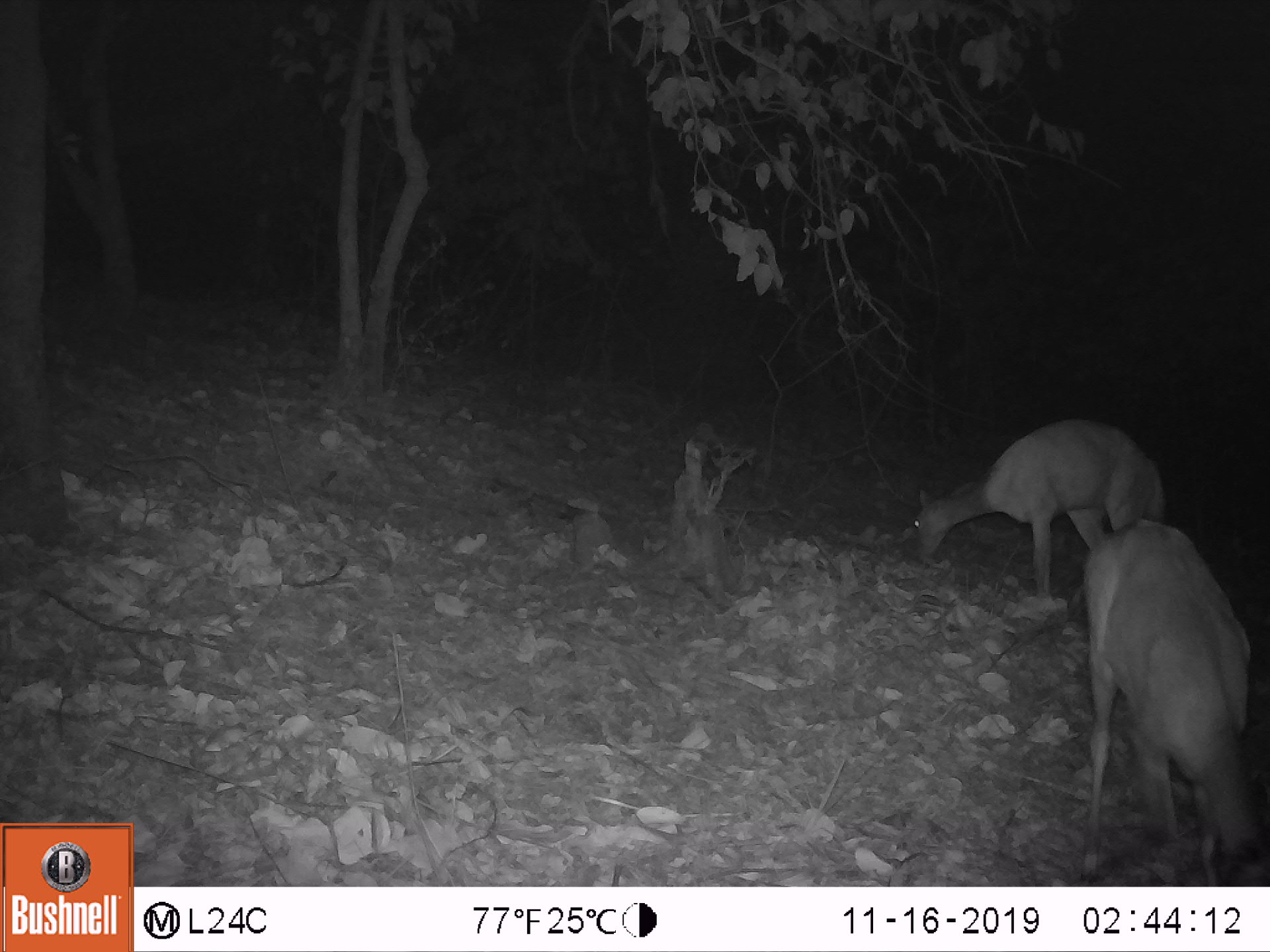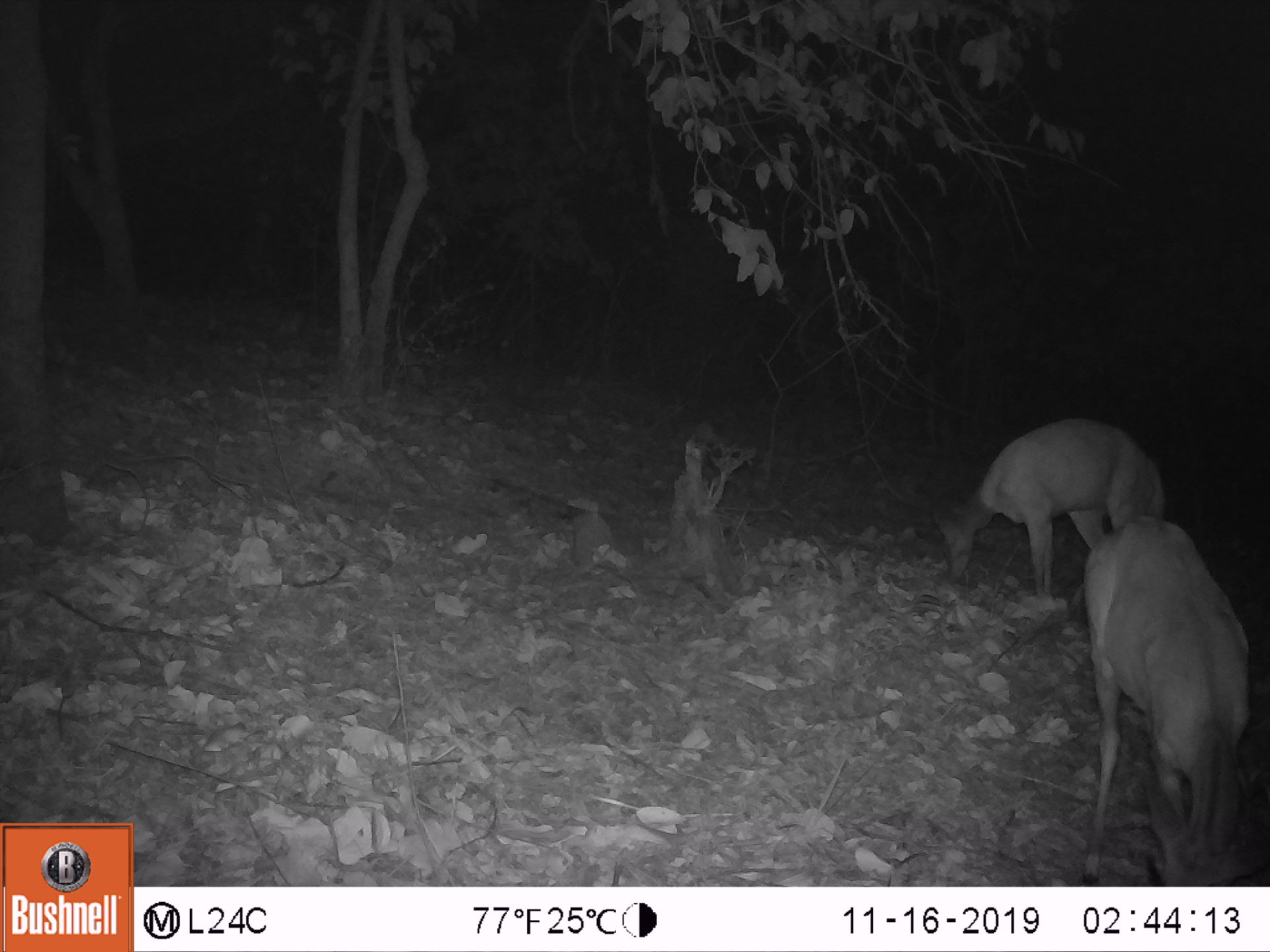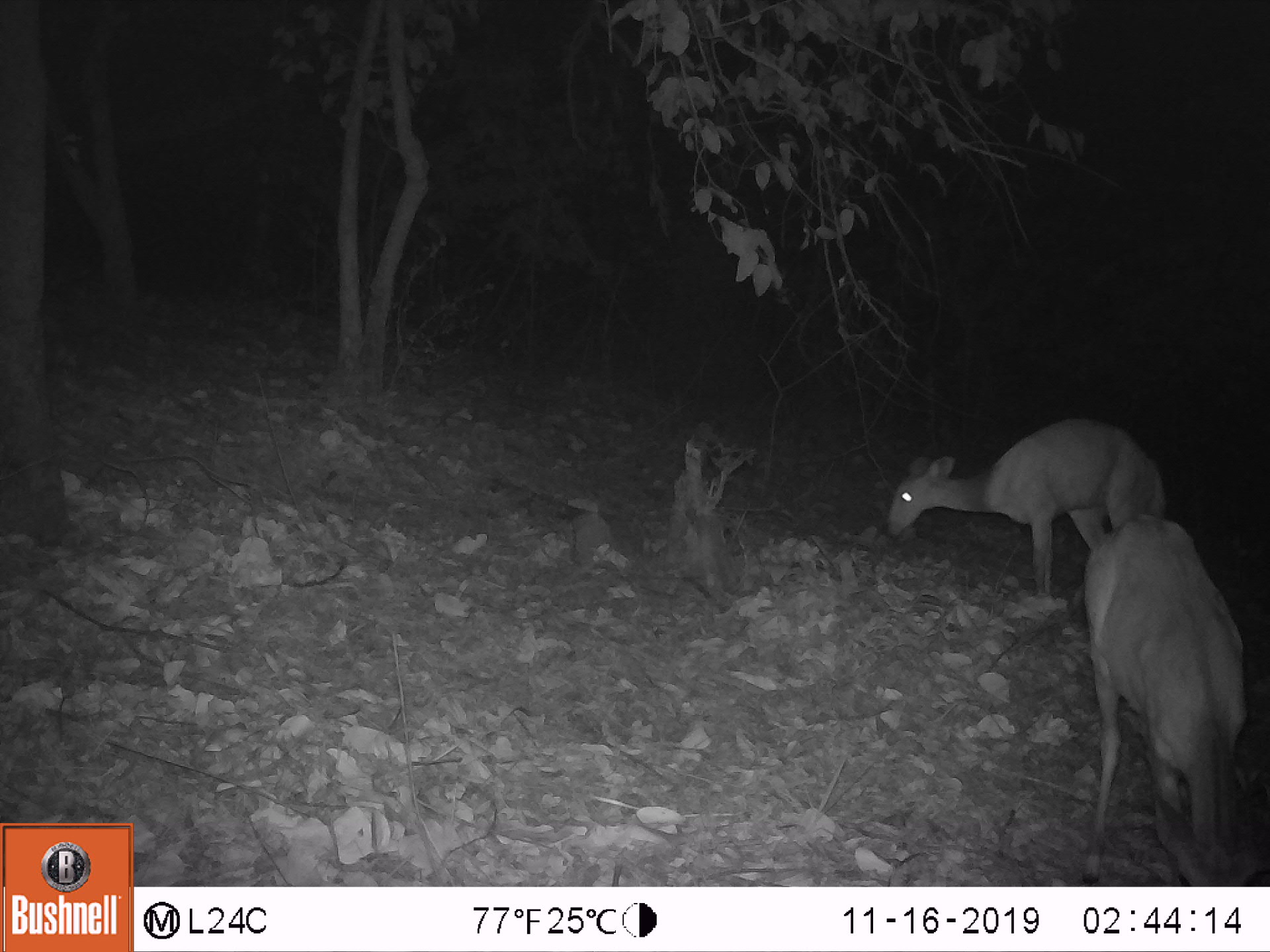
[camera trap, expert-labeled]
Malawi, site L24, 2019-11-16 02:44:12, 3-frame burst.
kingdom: Animalia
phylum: Chordata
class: Mammalia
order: Artiodactyla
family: Bovidae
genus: Tragelaphus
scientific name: Tragelaphus sylvaticus sylvaticus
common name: cape bushbuck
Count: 2.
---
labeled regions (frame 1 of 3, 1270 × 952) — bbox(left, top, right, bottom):
cape bushbuck: bbox(1077, 518, 1269, 885); bbox(906, 414, 1174, 610)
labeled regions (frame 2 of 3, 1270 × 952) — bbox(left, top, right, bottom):
cape bushbuck: bbox(1077, 513, 1269, 885); bbox(931, 419, 1173, 607)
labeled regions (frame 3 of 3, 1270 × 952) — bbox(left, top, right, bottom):
cape bushbuck: bbox(1078, 513, 1267, 885); bbox(882, 419, 1171, 601)